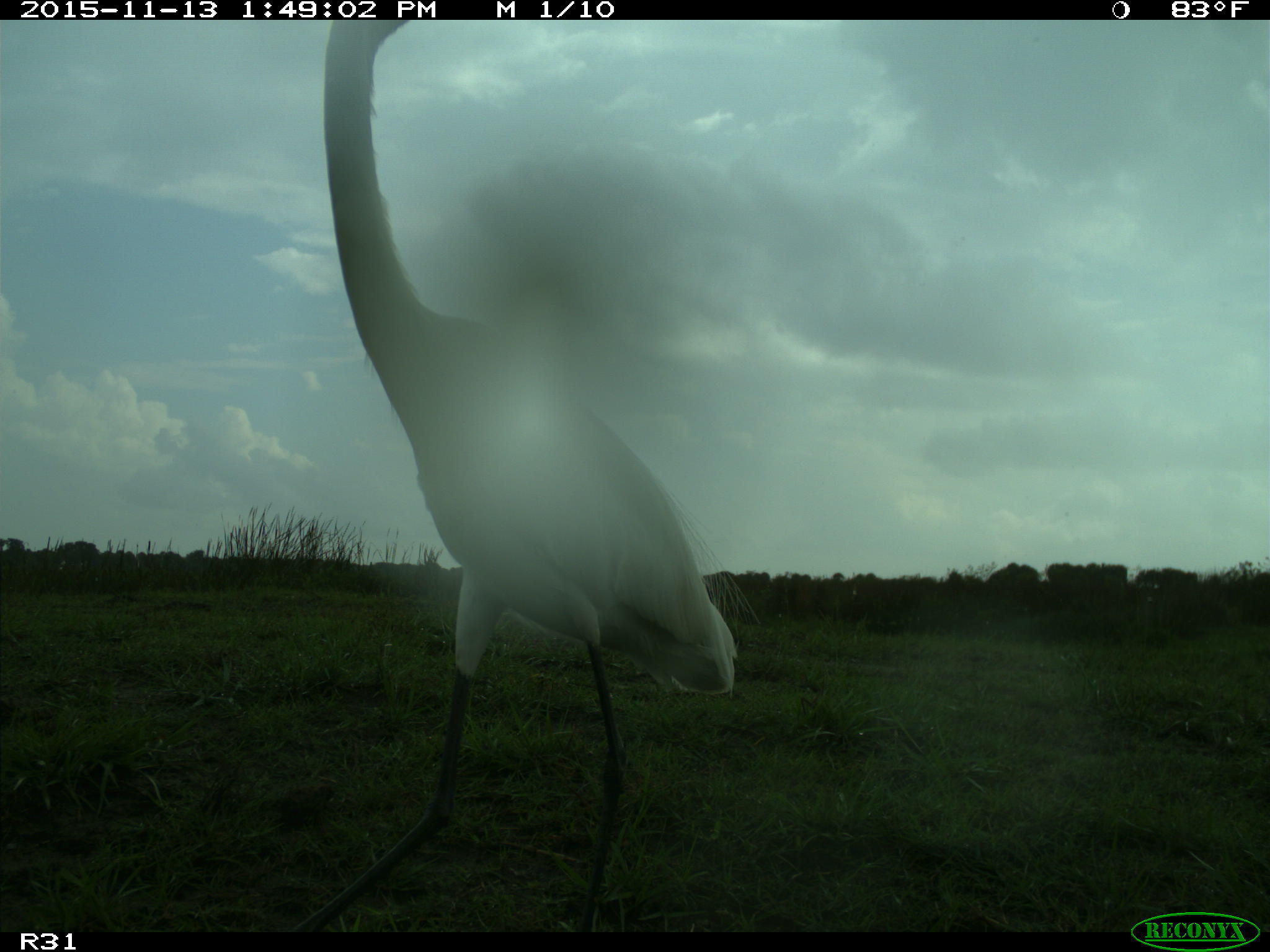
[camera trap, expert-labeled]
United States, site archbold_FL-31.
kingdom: Animalia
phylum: Chordata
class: Aves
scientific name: Aves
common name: birds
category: unidentified bird